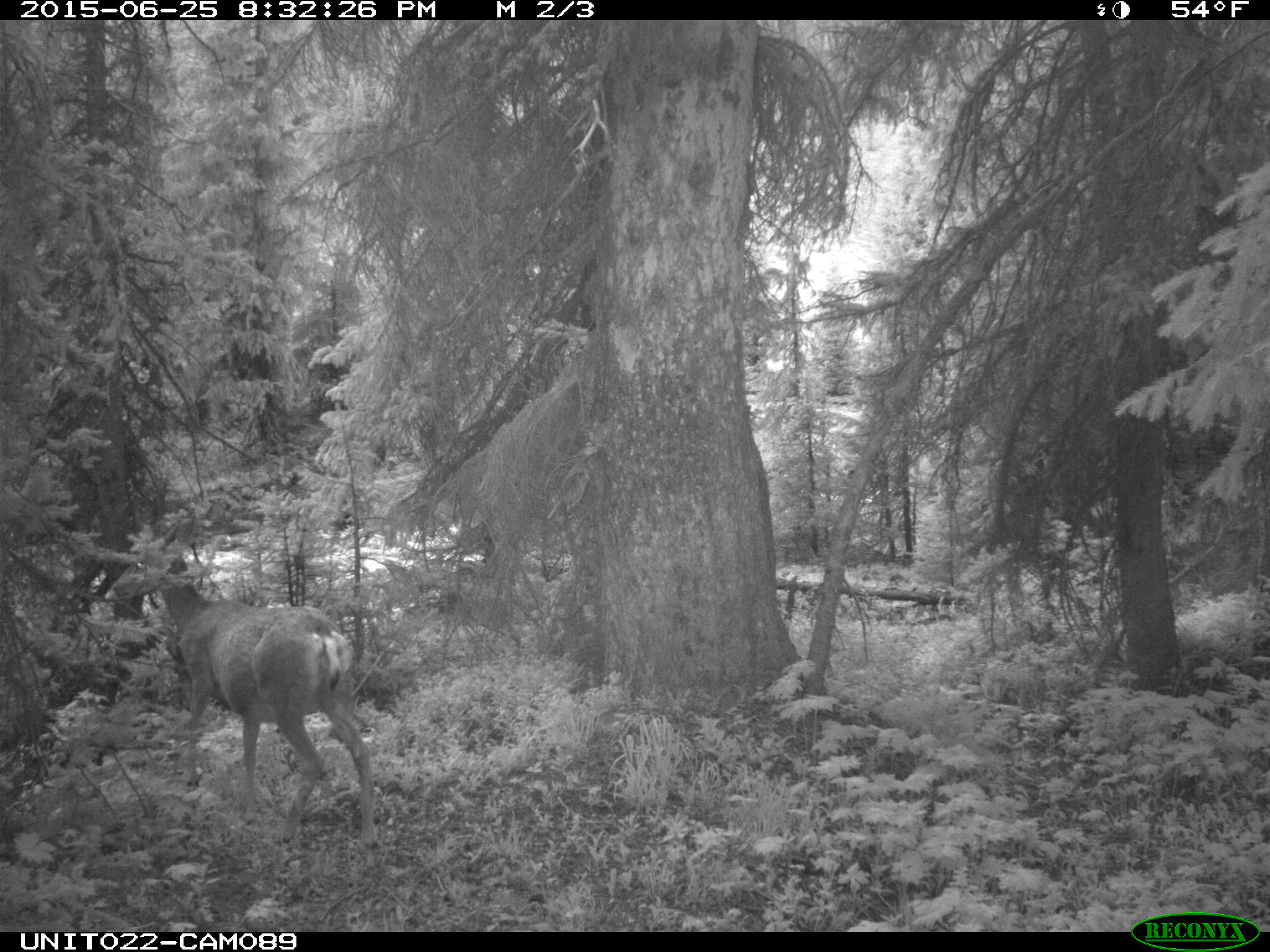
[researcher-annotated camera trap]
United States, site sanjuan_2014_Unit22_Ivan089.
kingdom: Animalia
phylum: Chordata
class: Mammalia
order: Artiodactyla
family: Cervidae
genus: Odocoileus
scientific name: Odocoileus hemionus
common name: mule deer